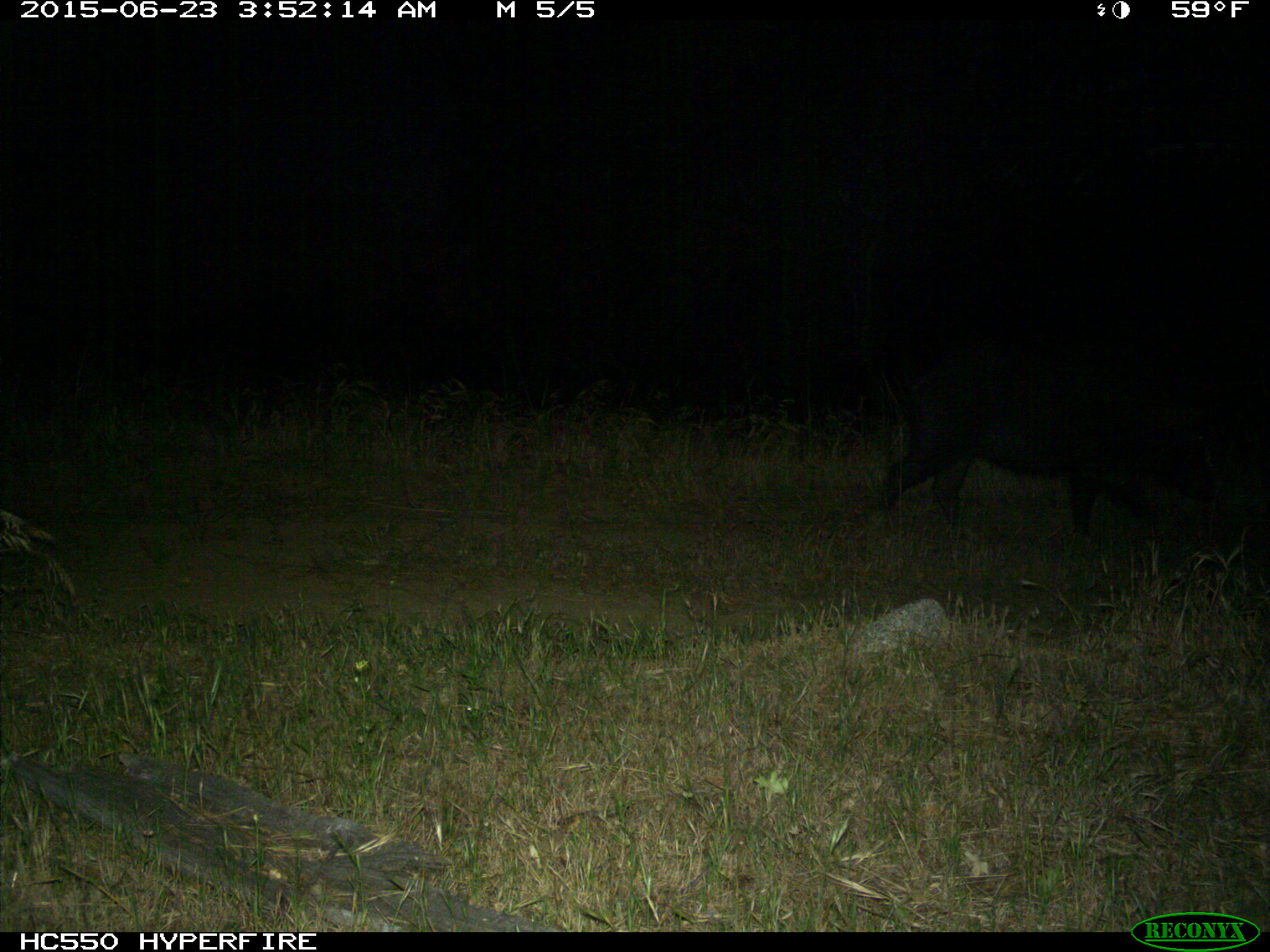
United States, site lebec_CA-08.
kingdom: Animalia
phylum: Chordata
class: Mammalia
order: Artiodactyla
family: Suidae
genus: Sus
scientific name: Sus scrofa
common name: wild boar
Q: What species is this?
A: Sus scrofa (wild boar).